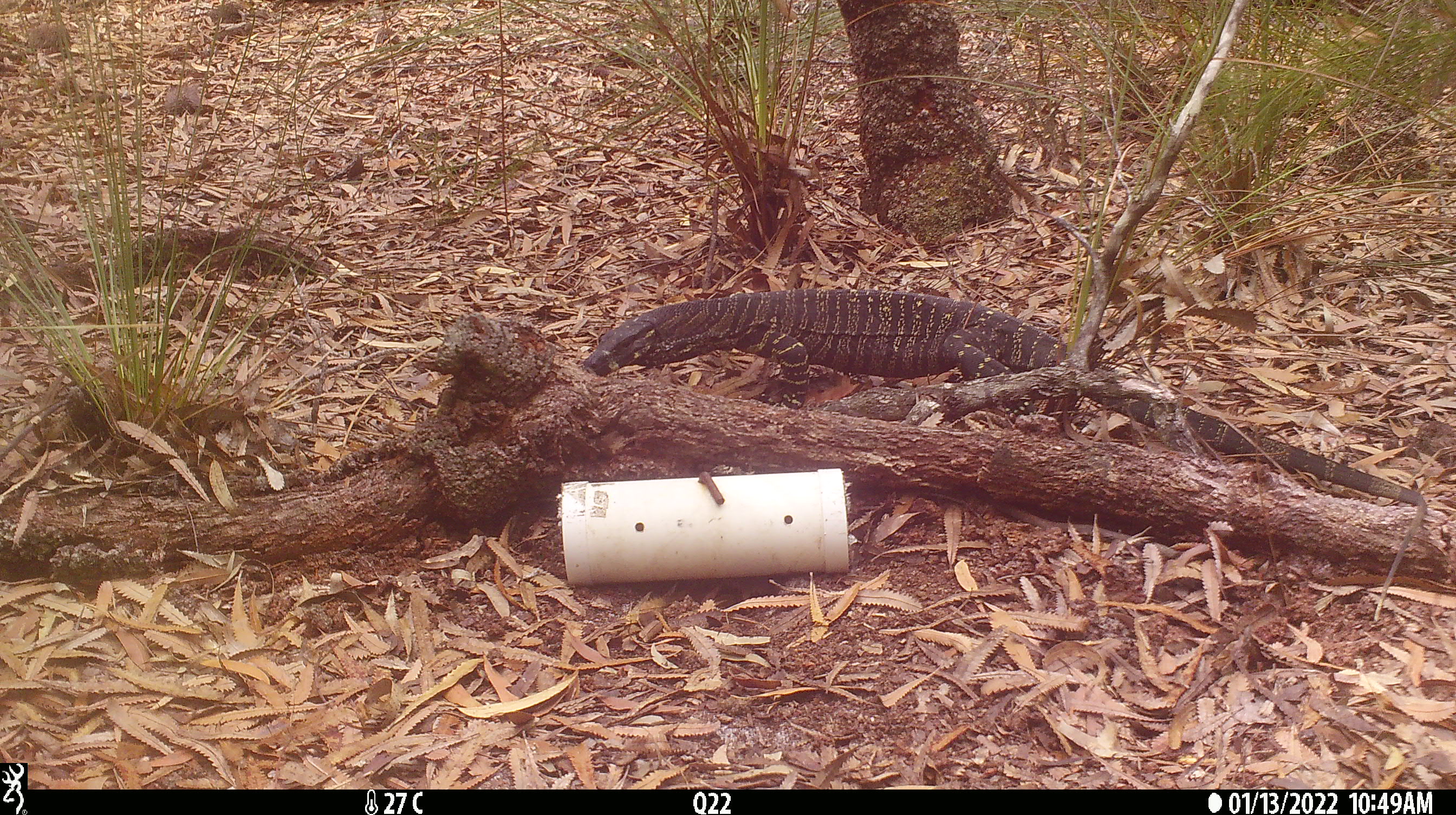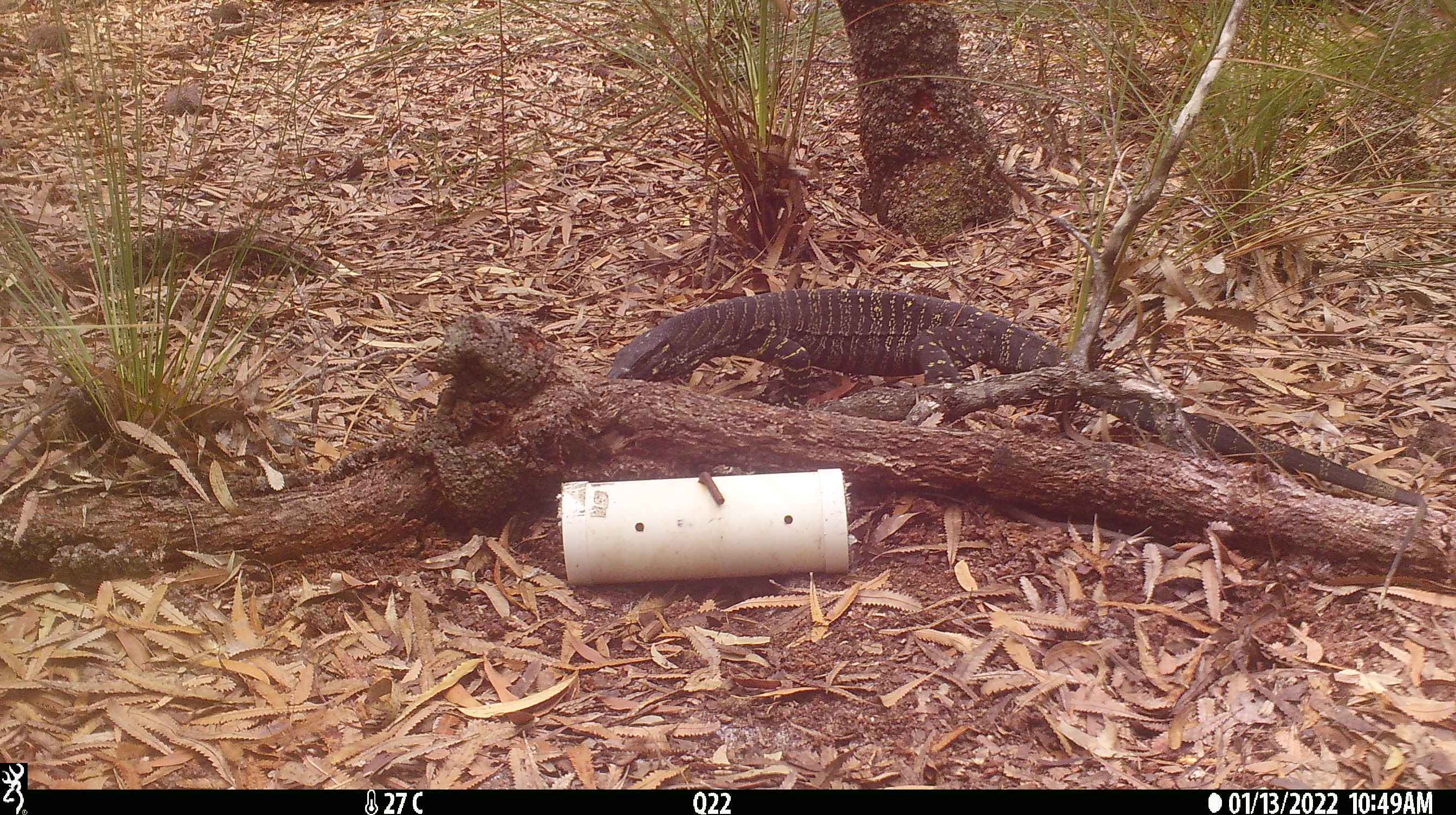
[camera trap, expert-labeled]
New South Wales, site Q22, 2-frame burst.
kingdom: Animalia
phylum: Chordata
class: Reptilia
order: Squamata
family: Varanidae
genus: Varanus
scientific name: Varanus varius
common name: lace monitor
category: goanna